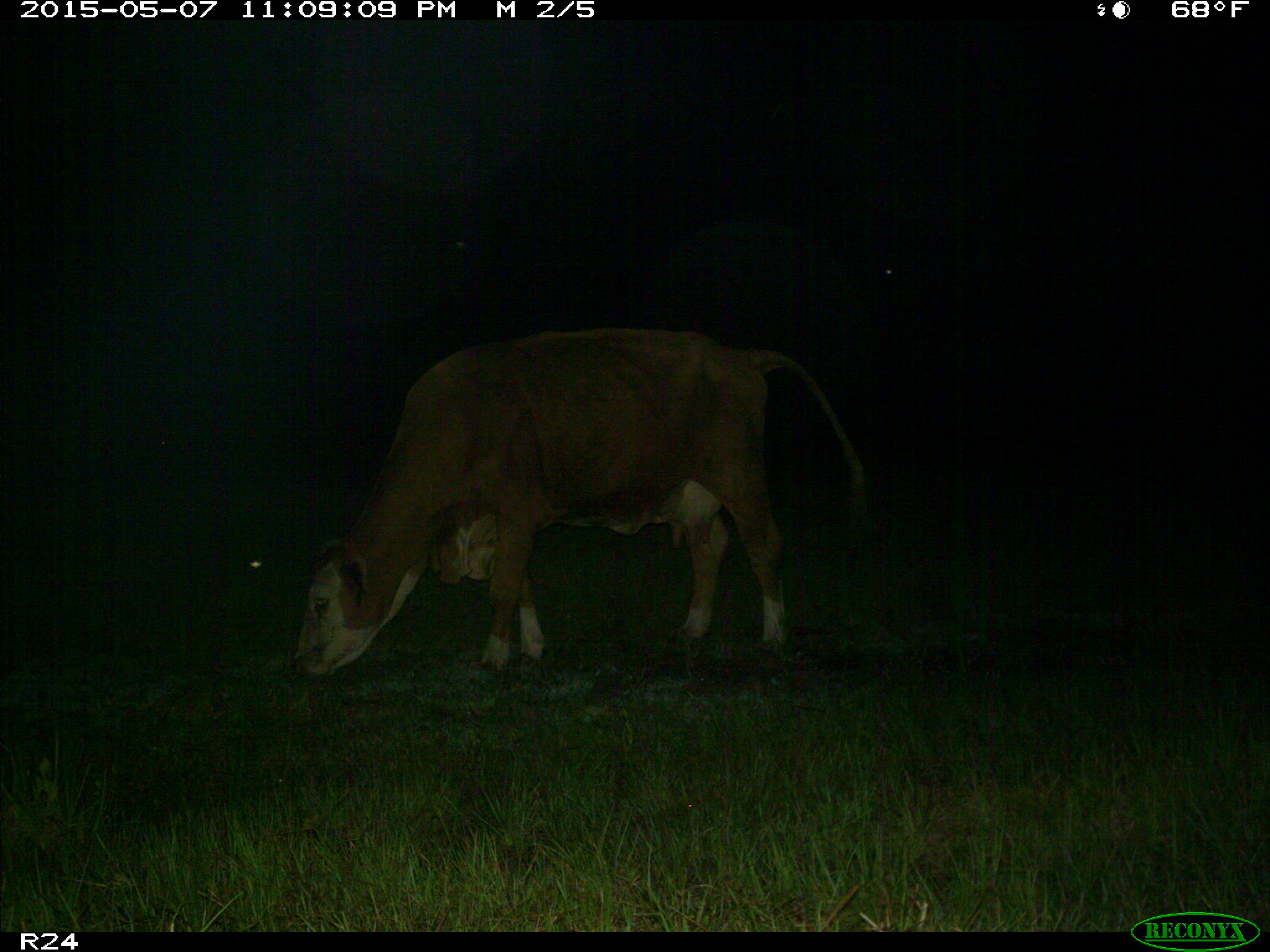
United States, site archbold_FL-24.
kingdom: Animalia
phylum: Chordata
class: Mammalia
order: Artiodactyla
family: Bovidae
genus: Bos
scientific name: Bos taurus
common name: domestic cow